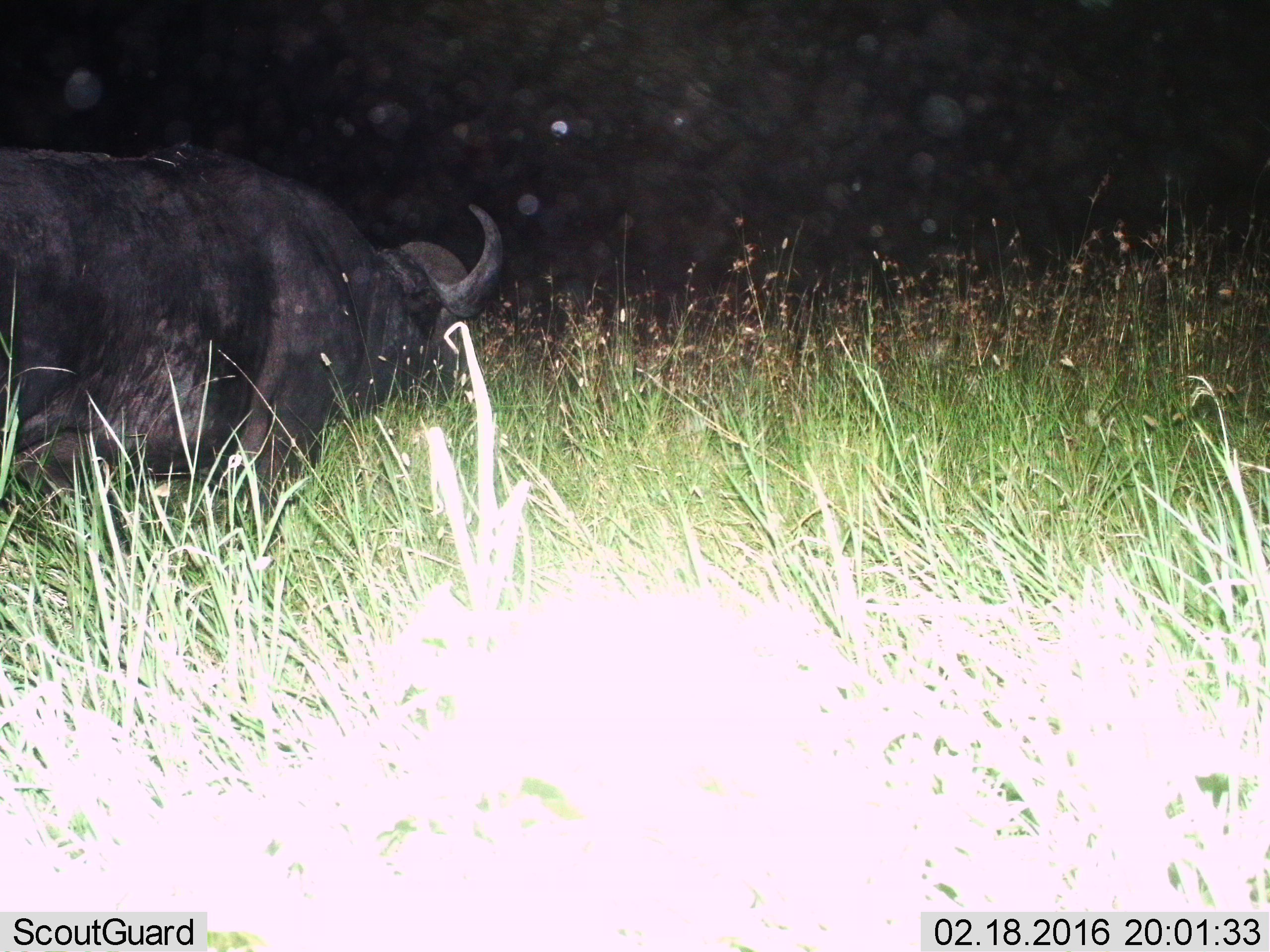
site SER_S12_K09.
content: unidentified animal